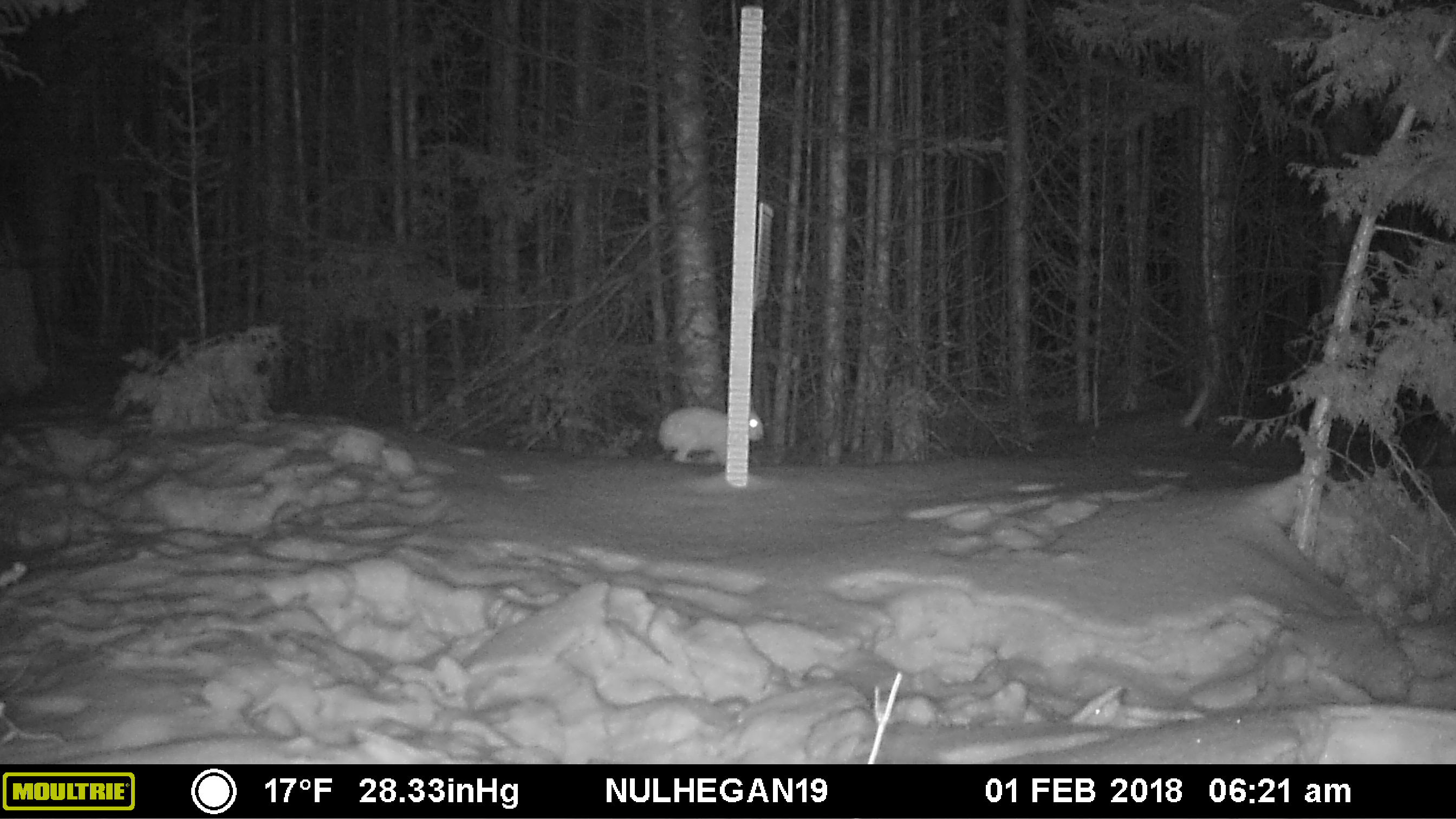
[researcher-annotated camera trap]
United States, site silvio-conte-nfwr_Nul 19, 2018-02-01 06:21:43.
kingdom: Animalia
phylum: Chordata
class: Mammalia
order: Lagomorpha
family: Leporidae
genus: Lepus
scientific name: Lepus americanus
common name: snowshoe hare